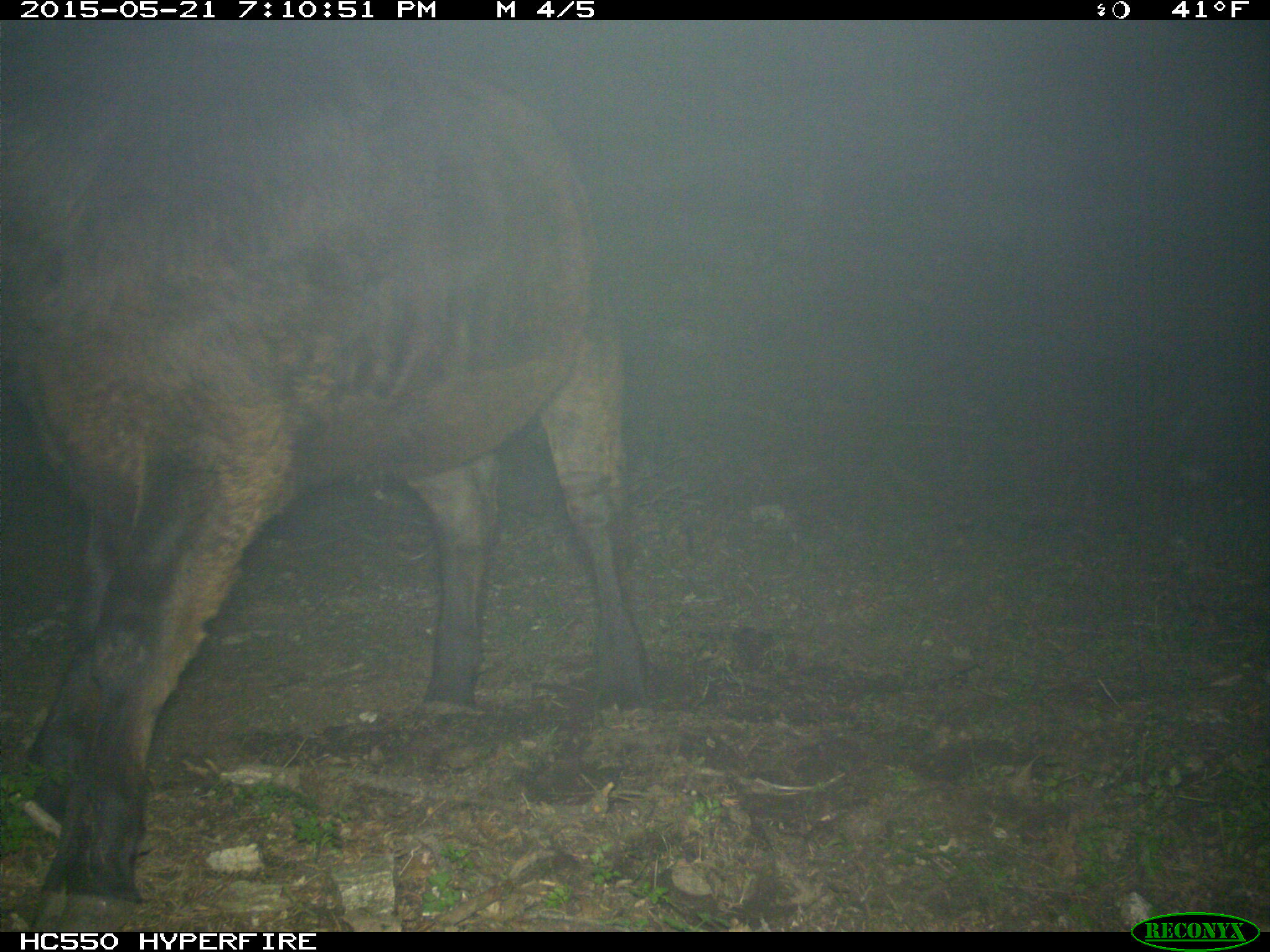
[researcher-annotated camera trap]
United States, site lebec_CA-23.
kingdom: Animalia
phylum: Chordata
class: Mammalia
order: Artiodactyla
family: Bovidae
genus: Bos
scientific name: Bos taurus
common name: domestic cow